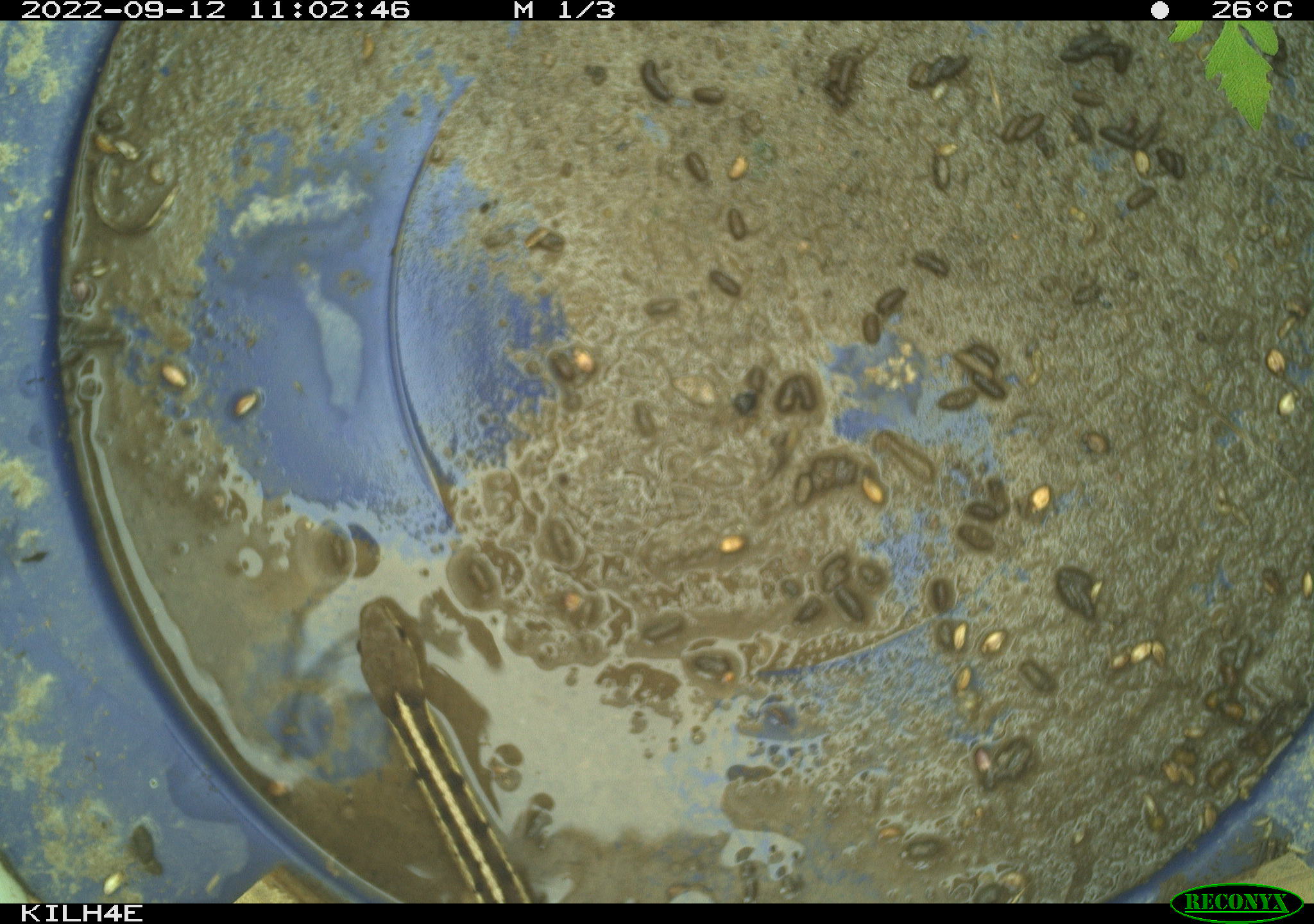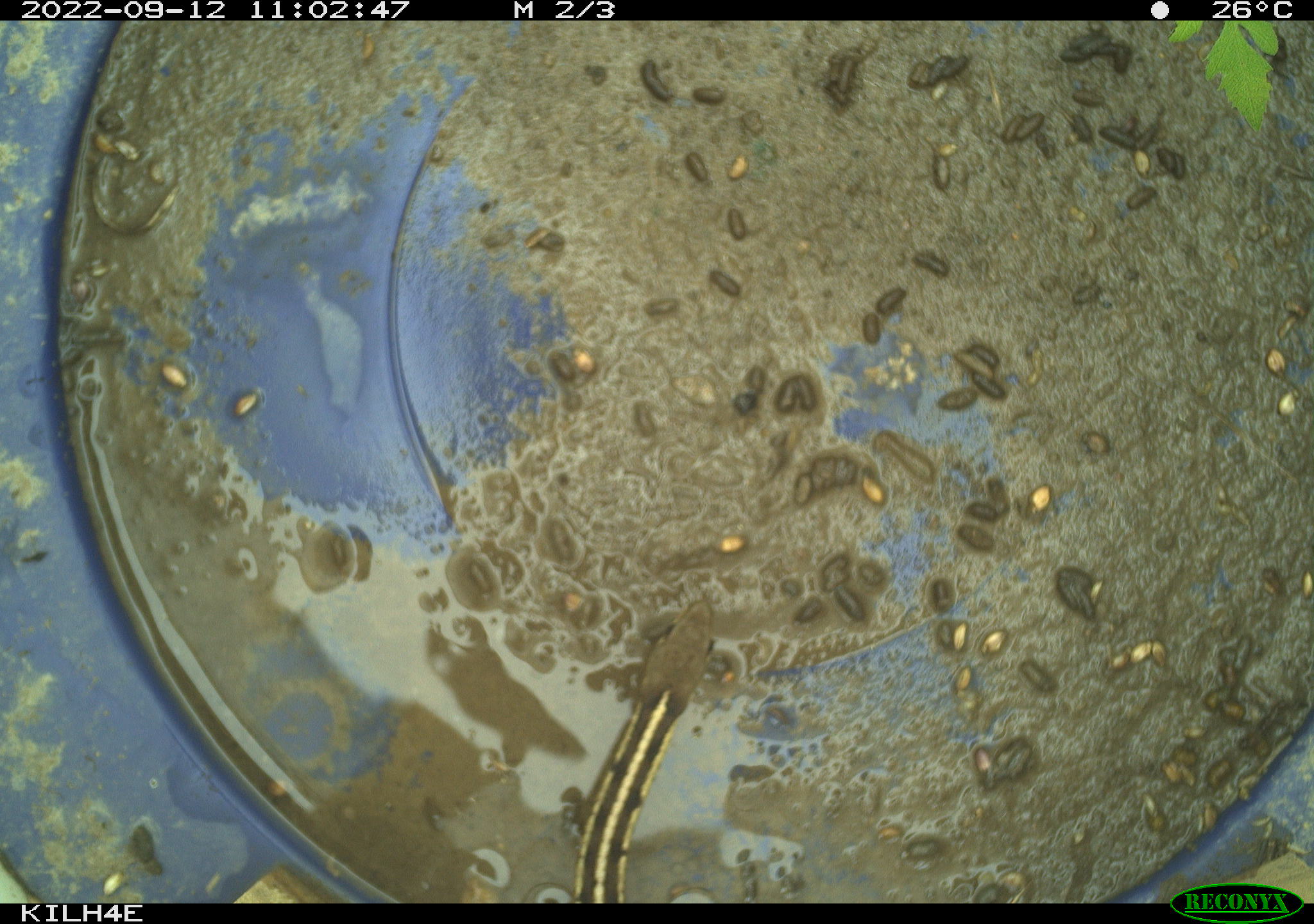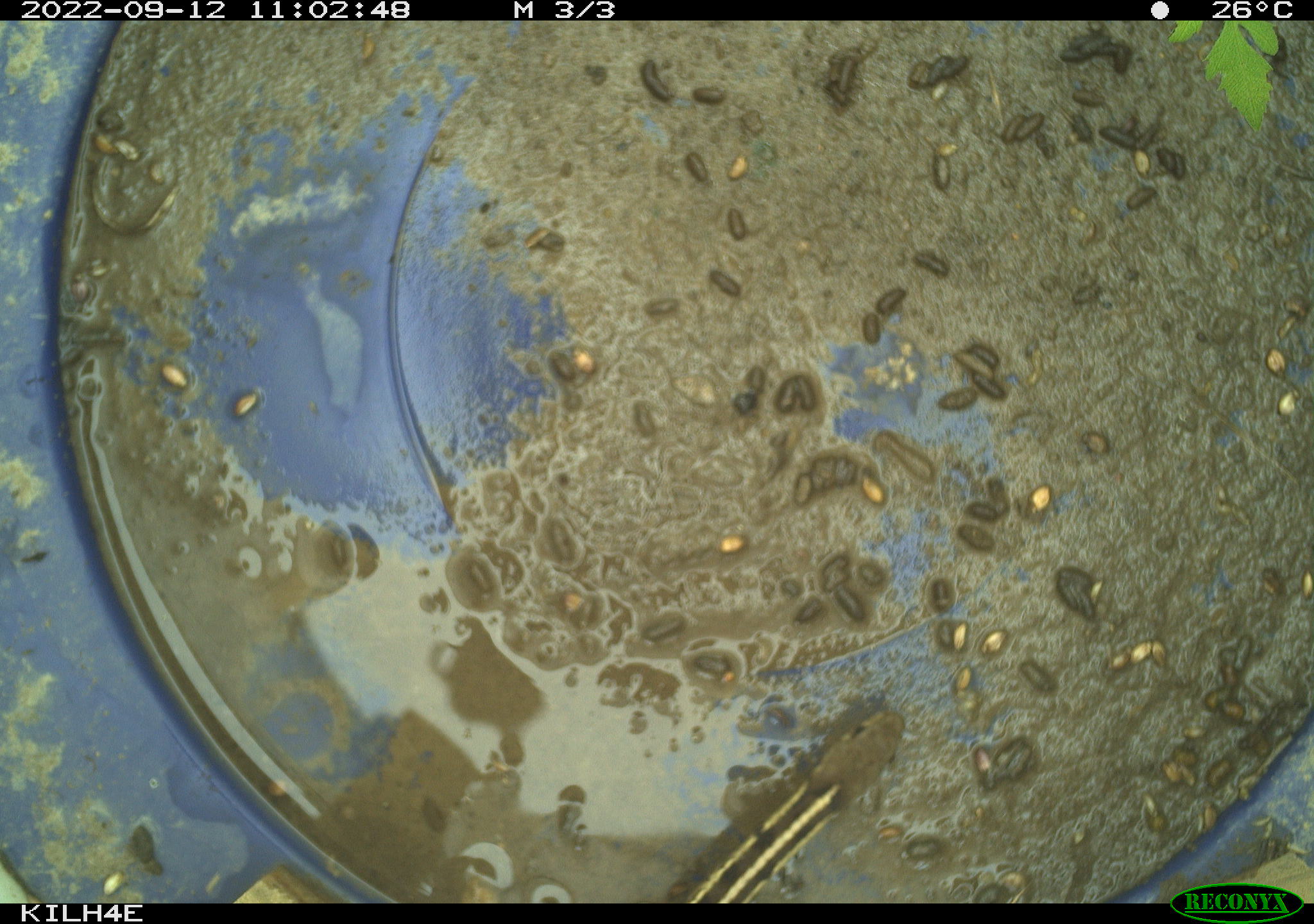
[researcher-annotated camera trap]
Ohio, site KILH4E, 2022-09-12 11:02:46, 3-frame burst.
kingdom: Animalia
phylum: Chordata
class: Reptilia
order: Squamata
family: Colubridae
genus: Thamnophis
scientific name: Thamnophis sirtalis sirtalis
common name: eastern gartersnake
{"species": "eastern gartersnake (Thamnophis sirtalis sirtalis)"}